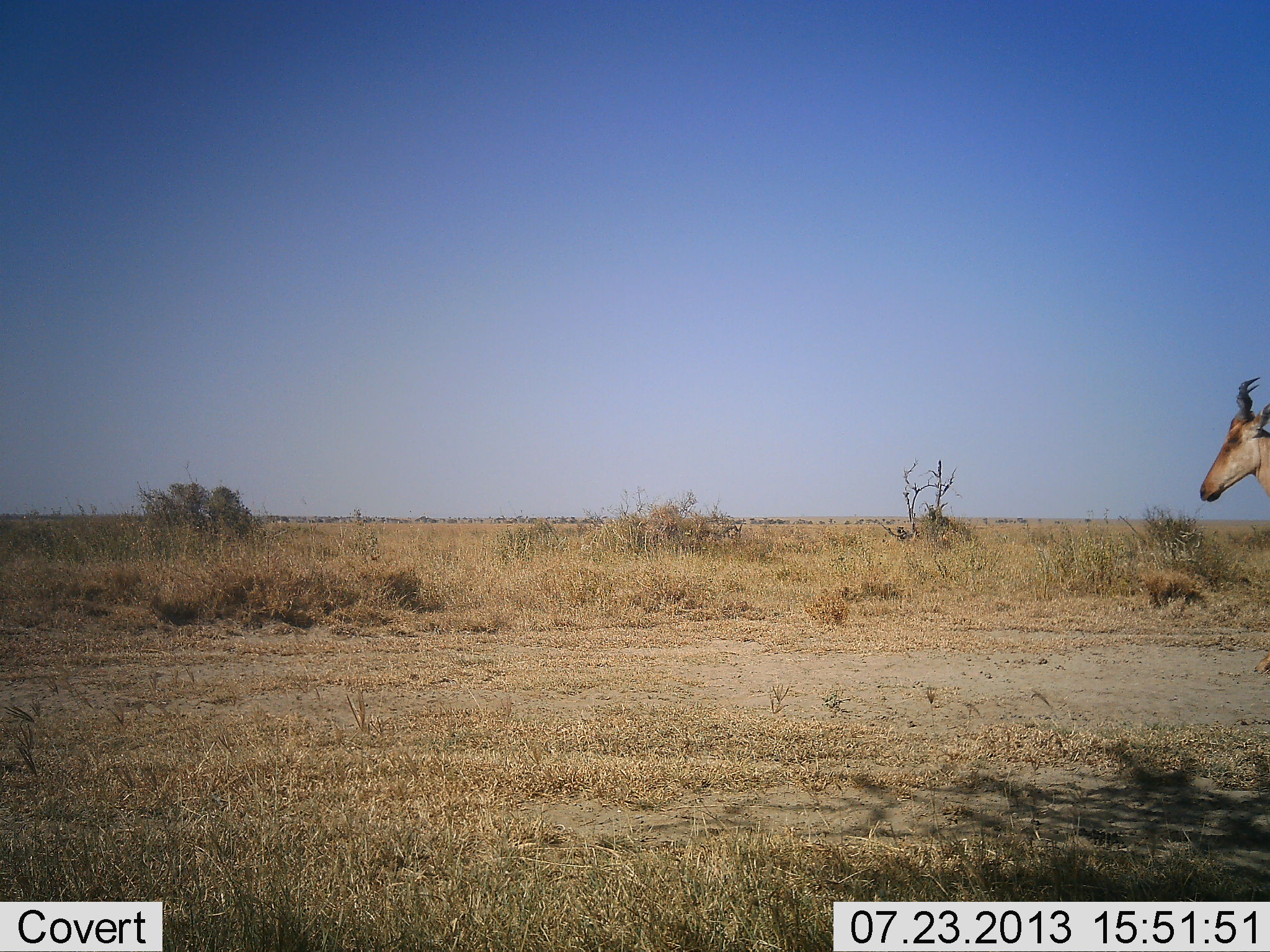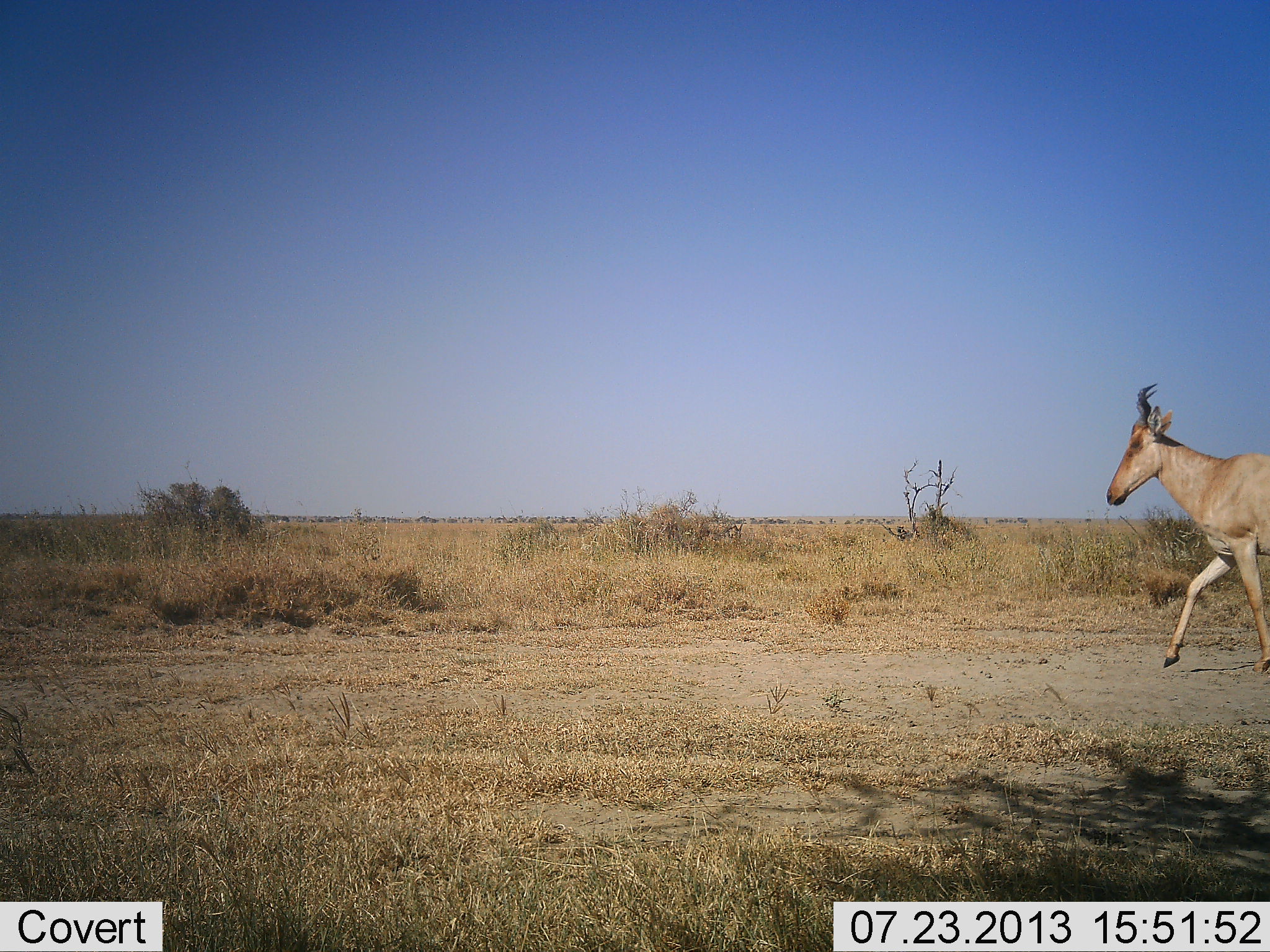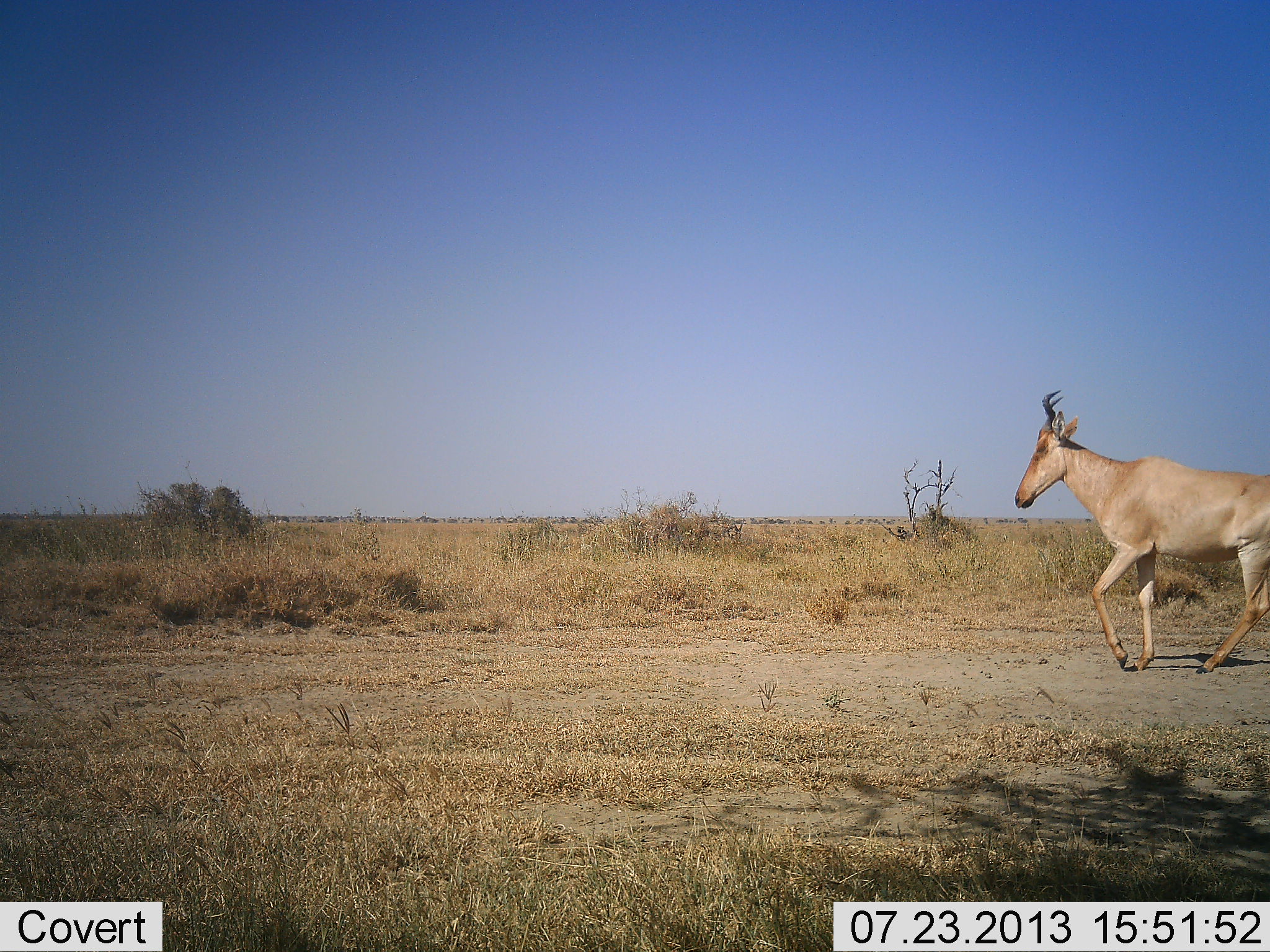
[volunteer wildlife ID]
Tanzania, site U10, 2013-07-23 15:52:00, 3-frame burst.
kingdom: Animalia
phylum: Chordata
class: Mammalia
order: Artiodactyla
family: Bovidae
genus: Alcelaphus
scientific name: Alcelaphus buselaphus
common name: hartebeest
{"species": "hartebeest (Alcelaphus buselaphus)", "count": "1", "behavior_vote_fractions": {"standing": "0%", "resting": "0%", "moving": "100%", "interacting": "0%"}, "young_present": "0%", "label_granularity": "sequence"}